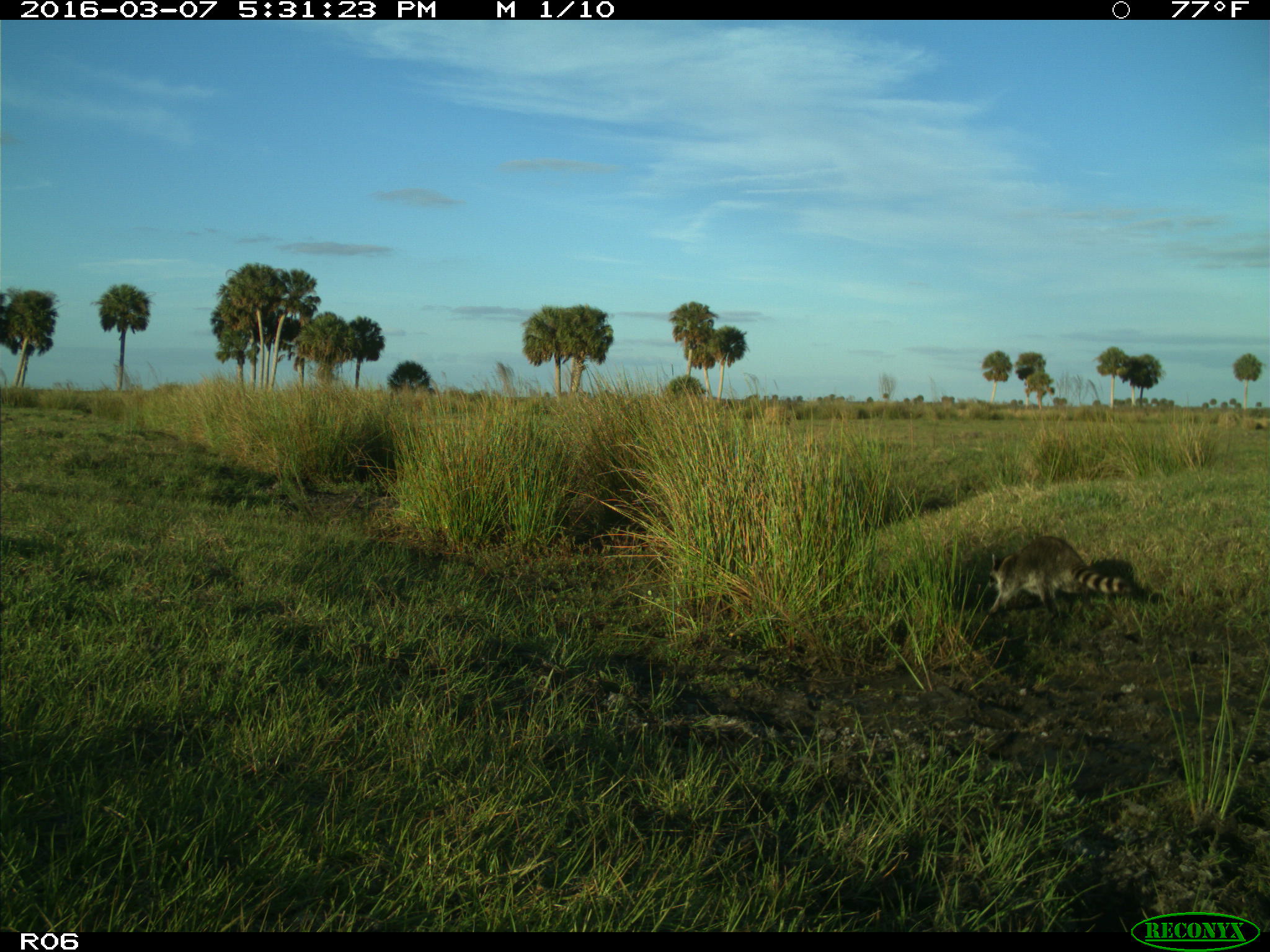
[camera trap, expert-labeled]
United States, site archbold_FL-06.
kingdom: Animalia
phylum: Chordata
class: Mammalia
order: Carnivora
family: Procyonidae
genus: Procyon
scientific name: Procyon lotor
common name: common raccoon